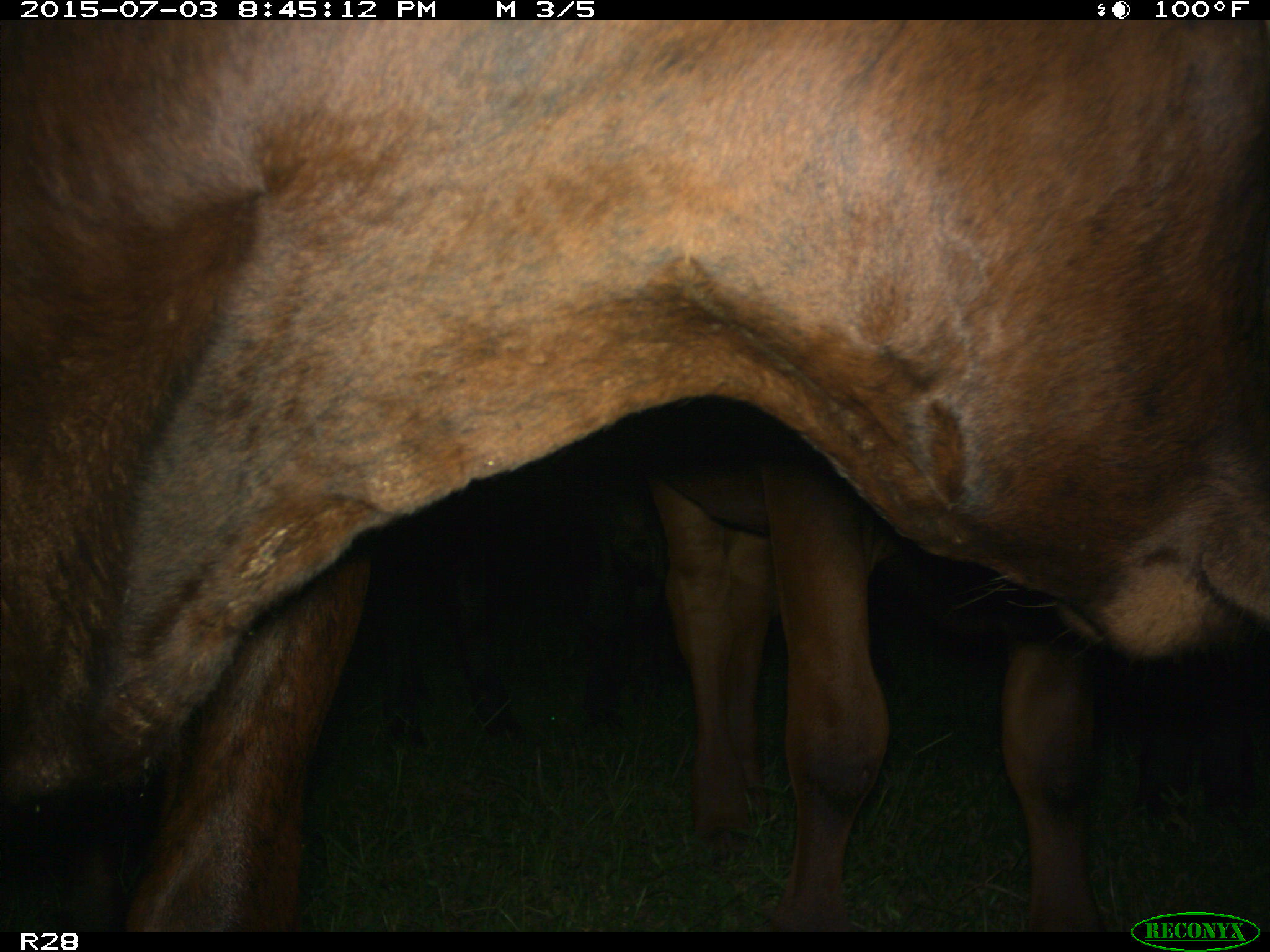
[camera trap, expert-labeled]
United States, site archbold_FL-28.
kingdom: Animalia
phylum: Chordata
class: Mammalia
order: Artiodactyla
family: Bovidae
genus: Bos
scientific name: Bos taurus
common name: domestic cow